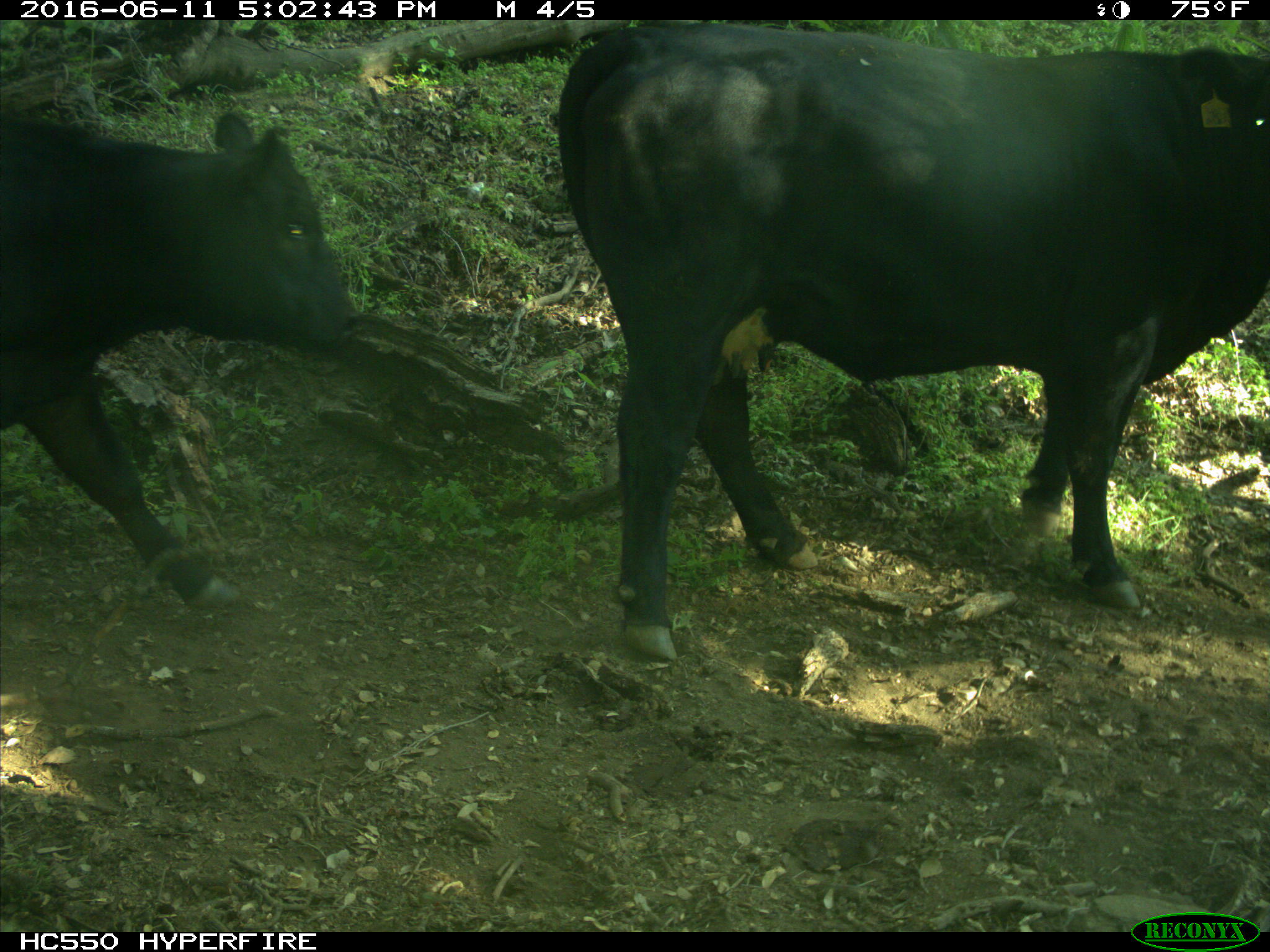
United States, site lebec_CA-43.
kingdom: Animalia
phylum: Chordata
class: Mammalia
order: Artiodactyla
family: Bovidae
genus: Bos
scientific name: Bos taurus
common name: domestic cow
Bos taurus (domestic cow).